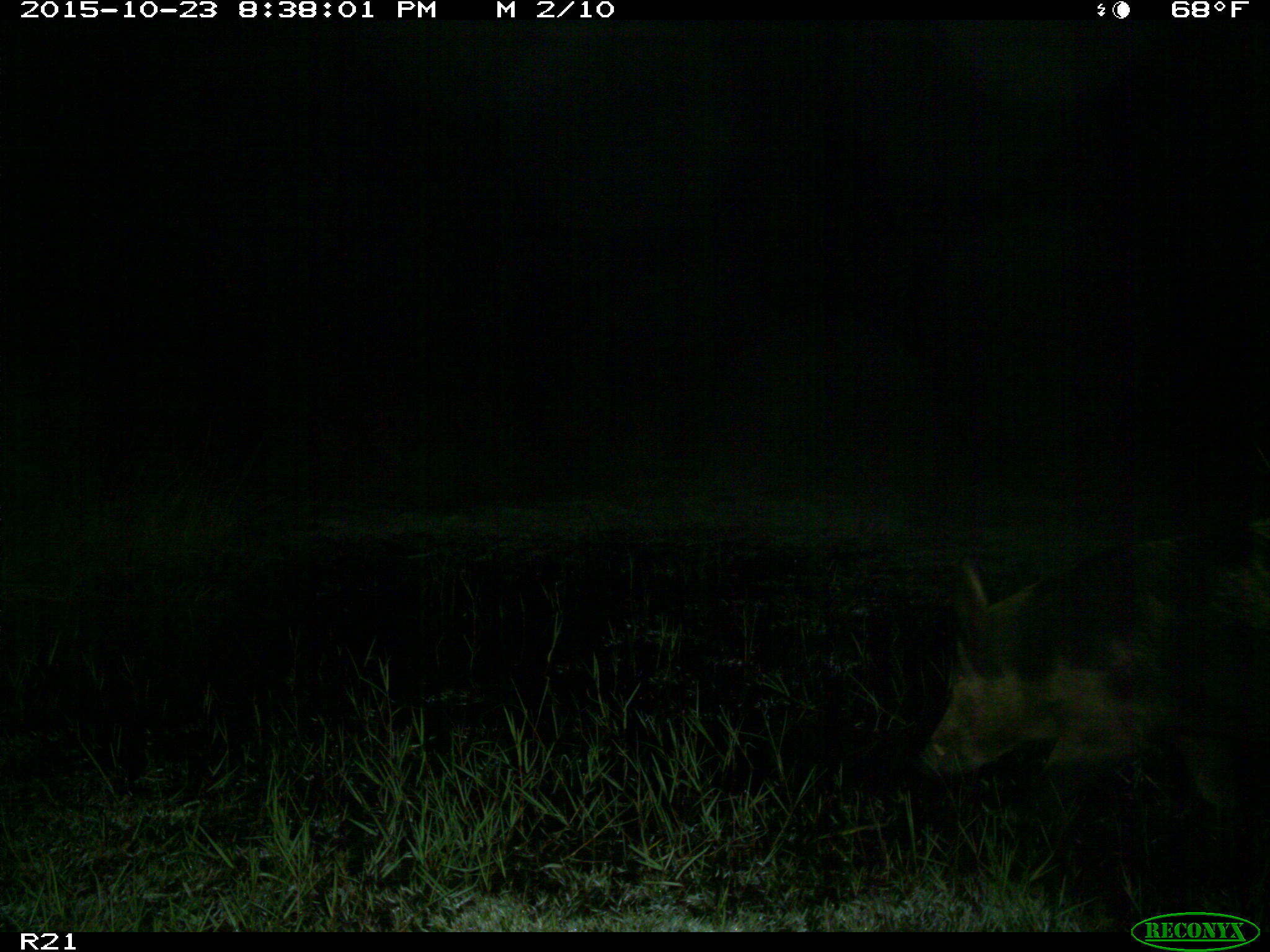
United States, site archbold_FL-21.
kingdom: Animalia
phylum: Chordata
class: Mammalia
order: Artiodactyla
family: Suidae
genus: Sus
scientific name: Sus scrofa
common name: wild boar